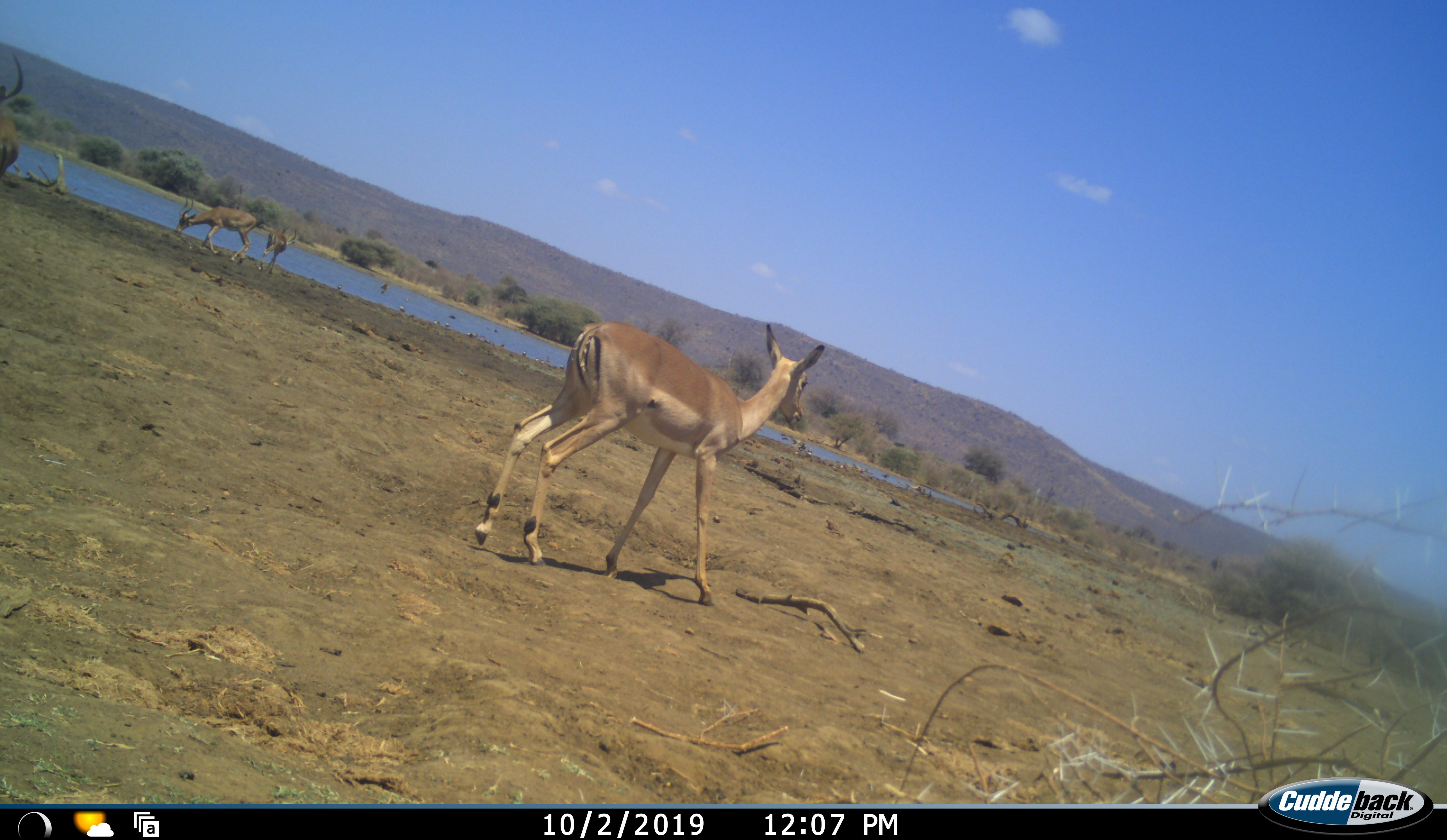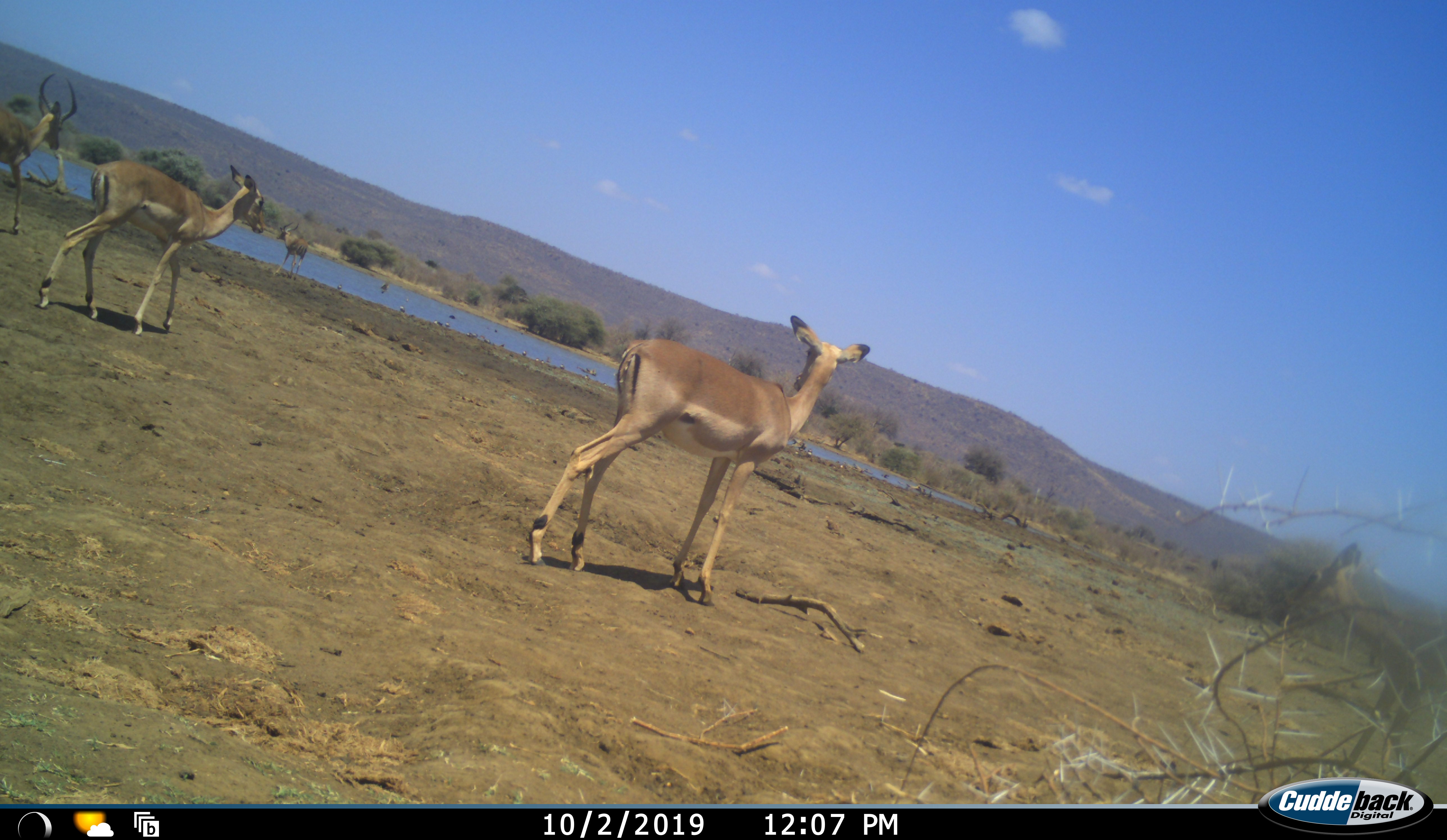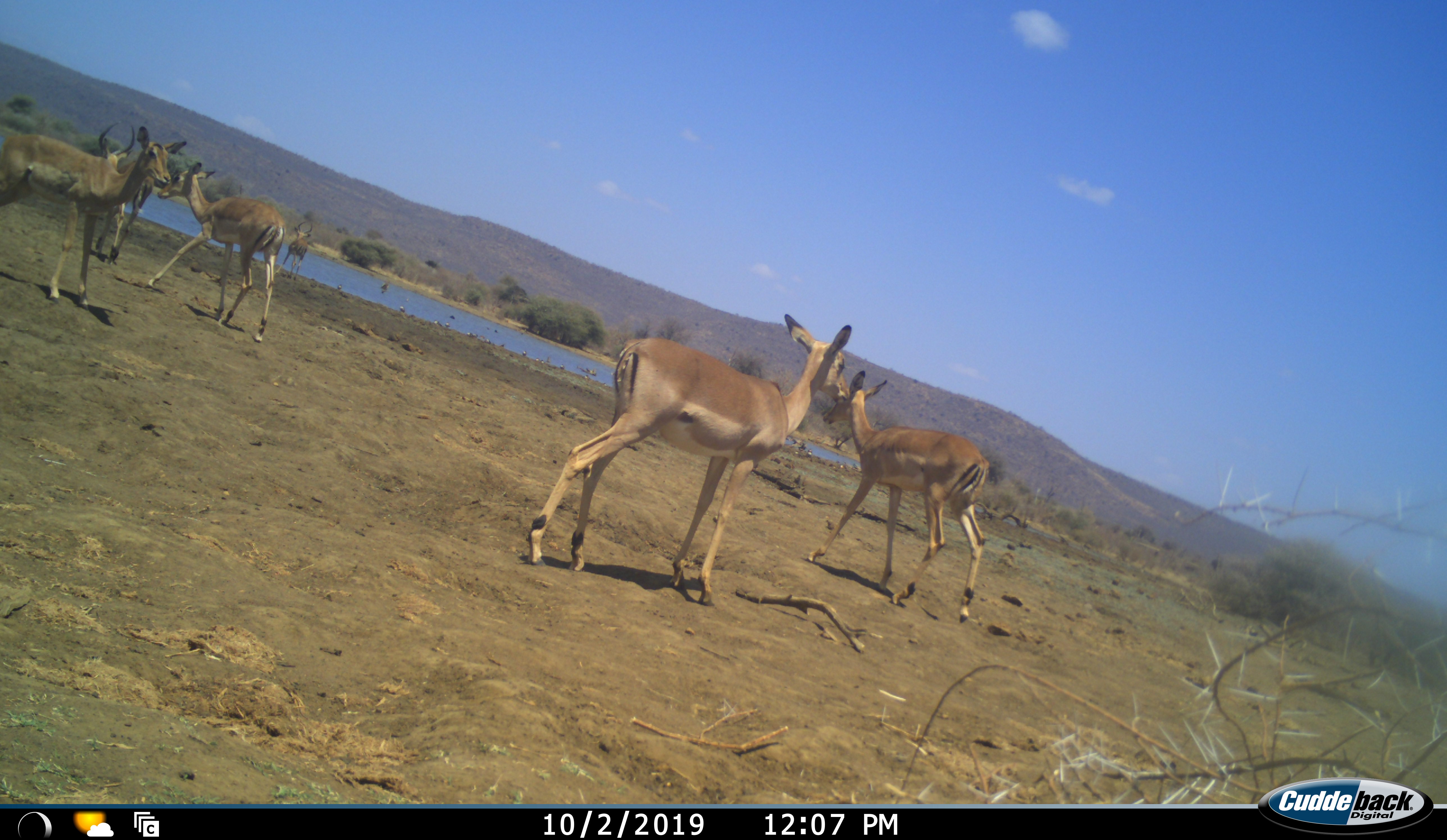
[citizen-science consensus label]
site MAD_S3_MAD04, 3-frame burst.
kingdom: Animalia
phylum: Chordata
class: Mammalia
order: Artiodactyla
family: Bovidae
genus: Aepyceros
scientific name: Aepyceros melampus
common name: impala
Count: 6.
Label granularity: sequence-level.